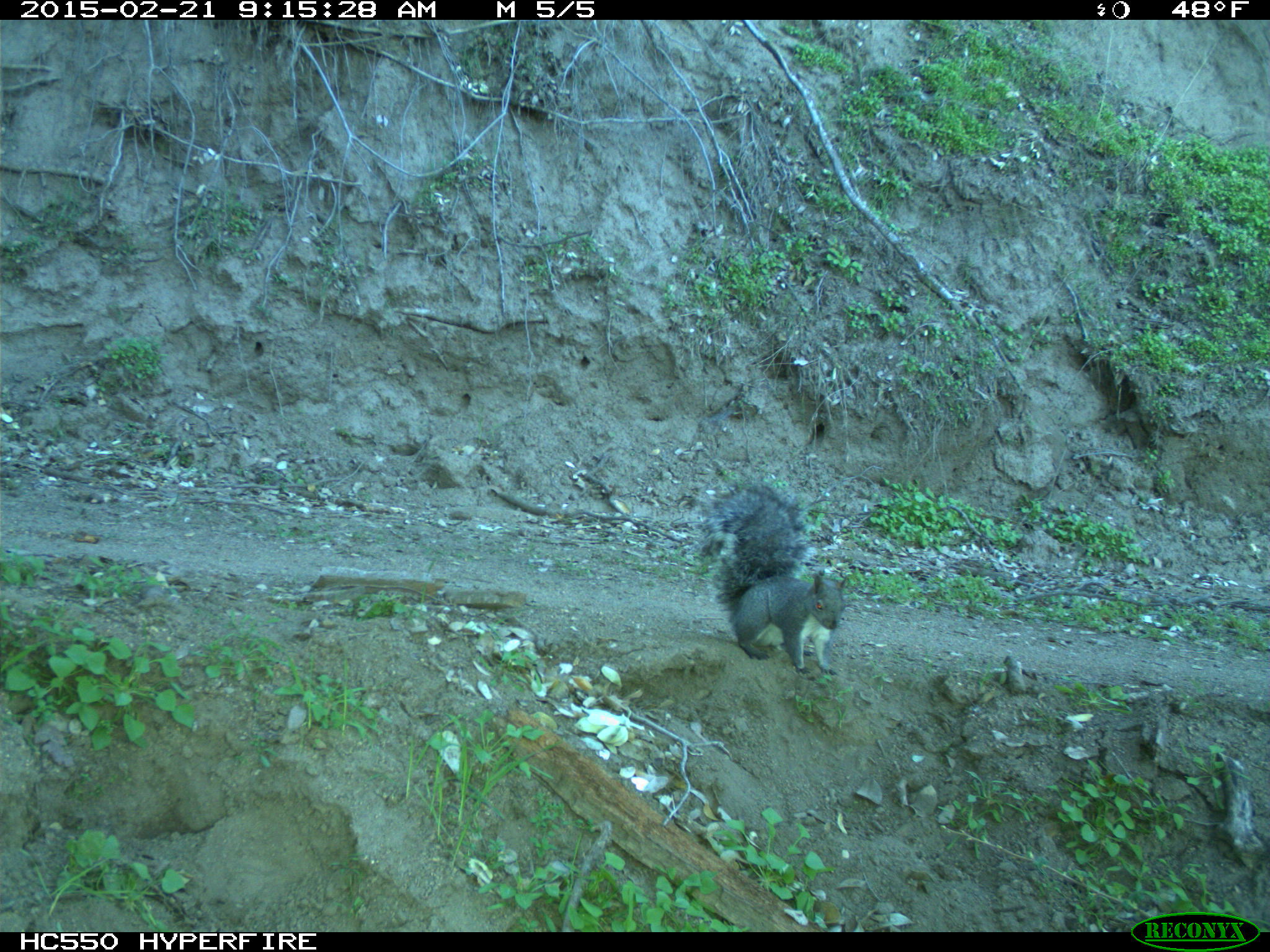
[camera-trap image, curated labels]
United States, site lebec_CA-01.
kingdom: Animalia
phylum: Chordata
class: Mammalia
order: Rodentia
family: Sciuridae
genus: Sciurus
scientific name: Sciurus carolinensis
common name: eastern gray squirrel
Sciurus carolinensis (eastern gray squirrel).